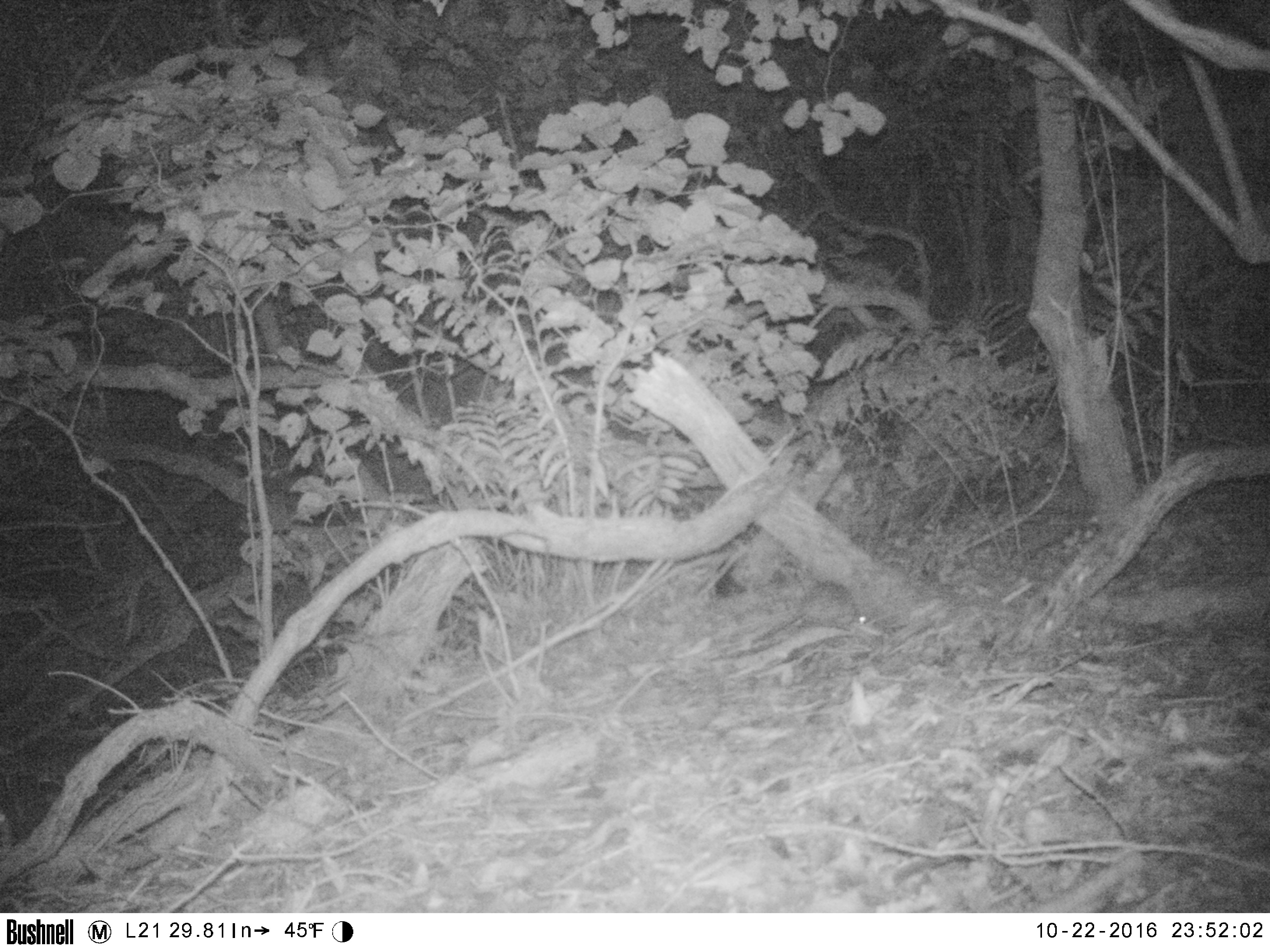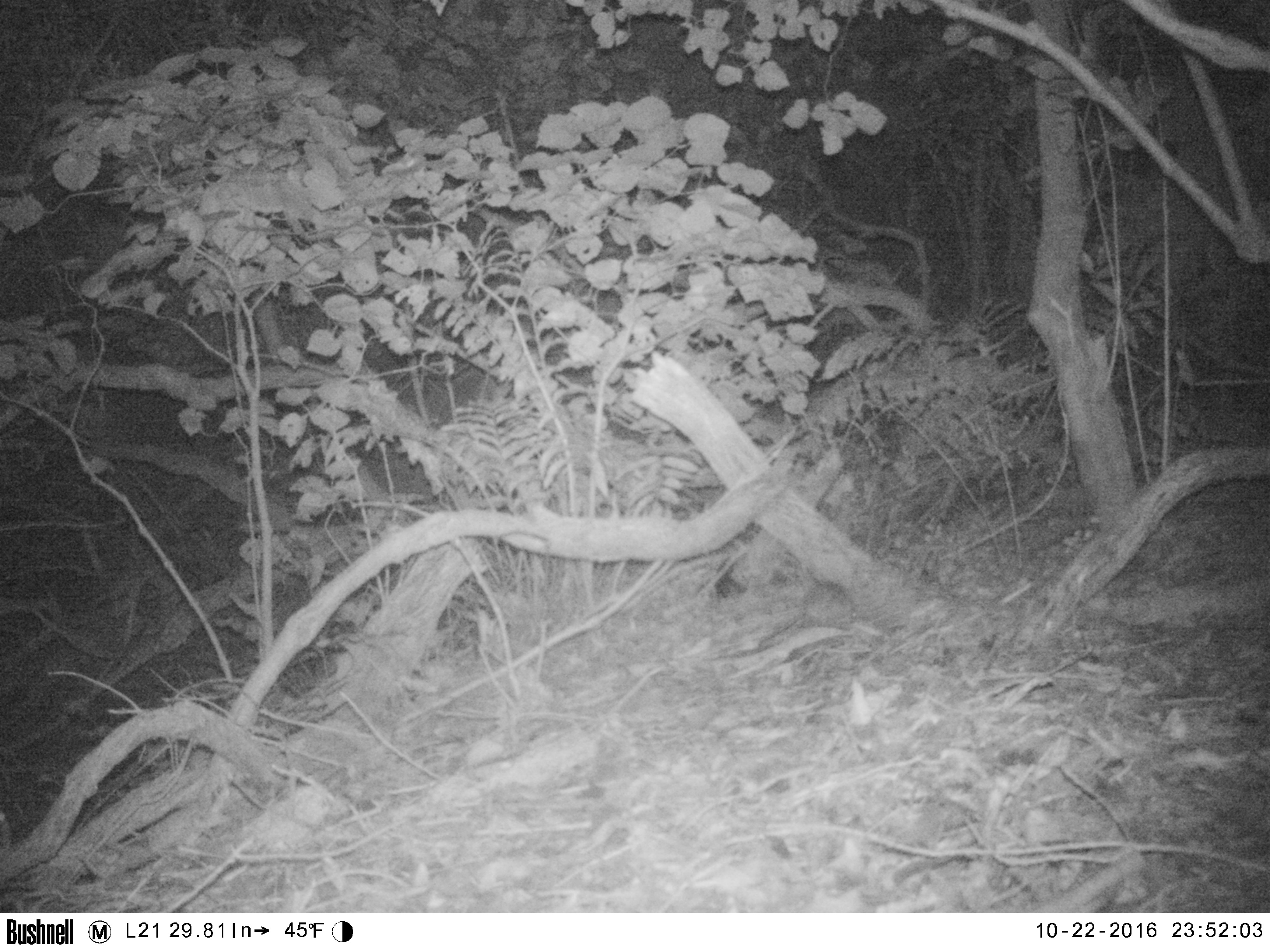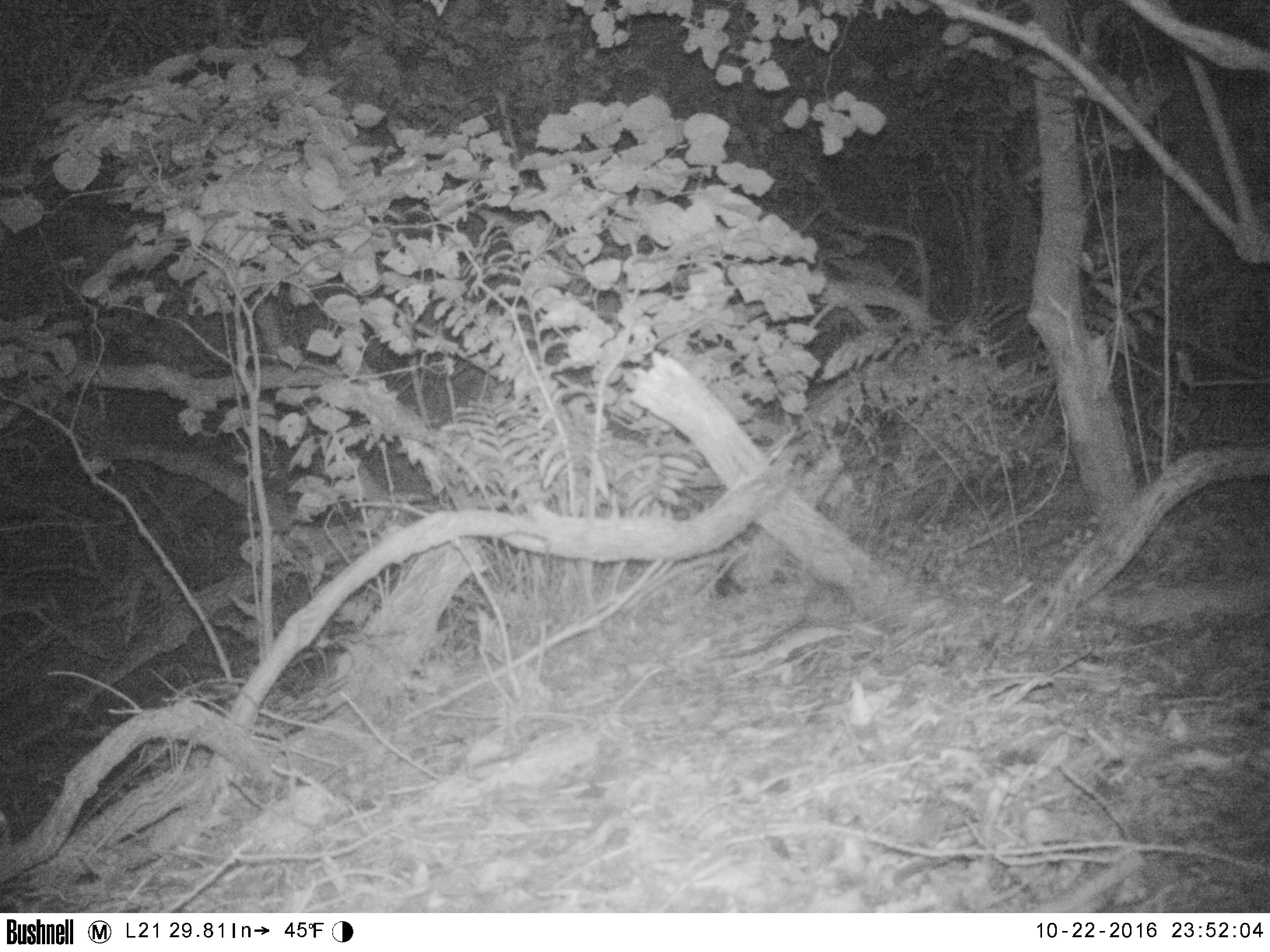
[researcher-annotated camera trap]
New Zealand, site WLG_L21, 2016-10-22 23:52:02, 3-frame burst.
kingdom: Animalia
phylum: Chordata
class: Mammalia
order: Rodentia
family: Muridae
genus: Rattus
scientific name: Rattus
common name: rat